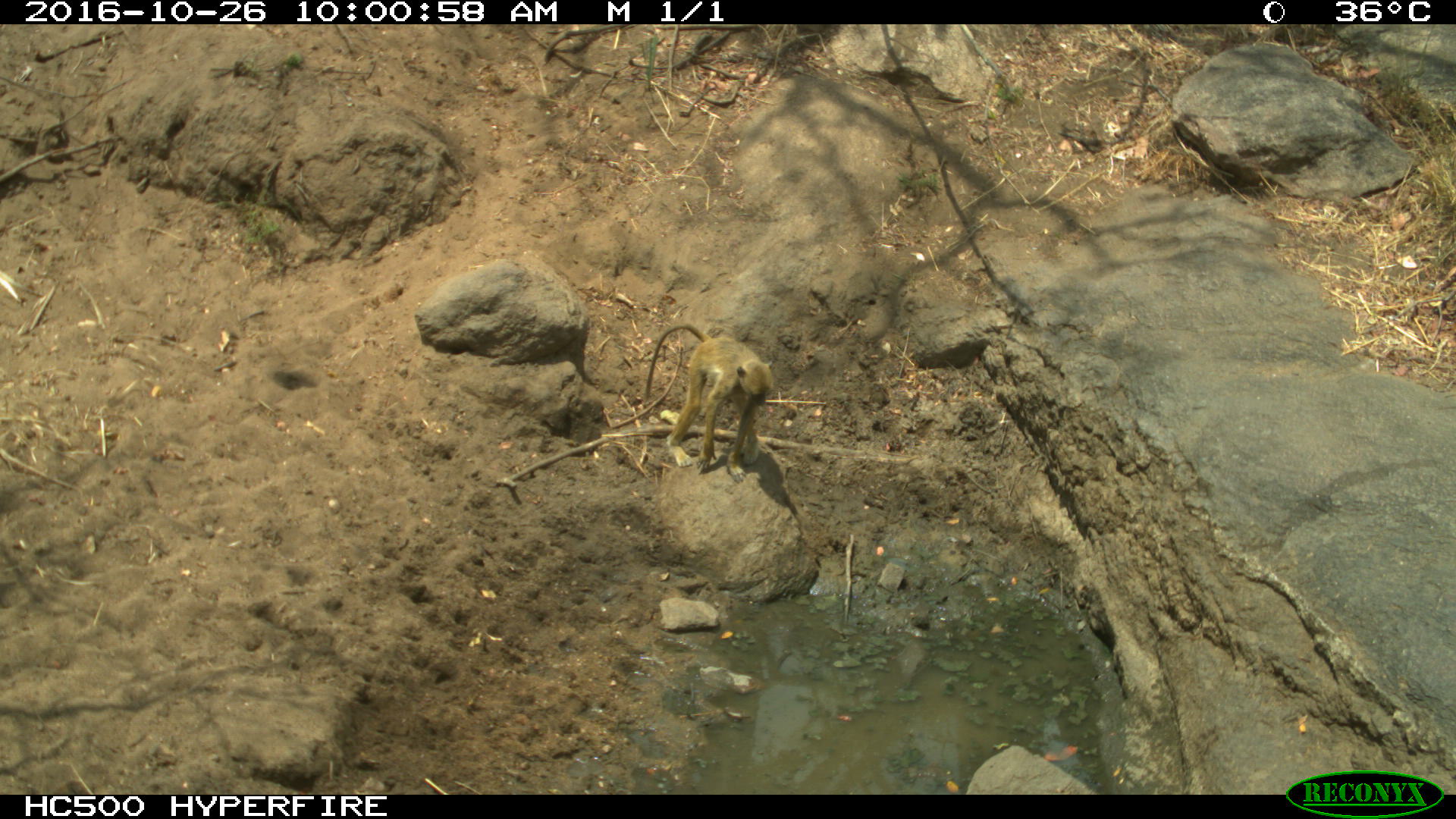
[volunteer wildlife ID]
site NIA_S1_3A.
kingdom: Animalia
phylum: Chordata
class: Mammalia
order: Primates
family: Cercopithecidae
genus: Papio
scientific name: Papio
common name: baboon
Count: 1.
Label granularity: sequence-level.